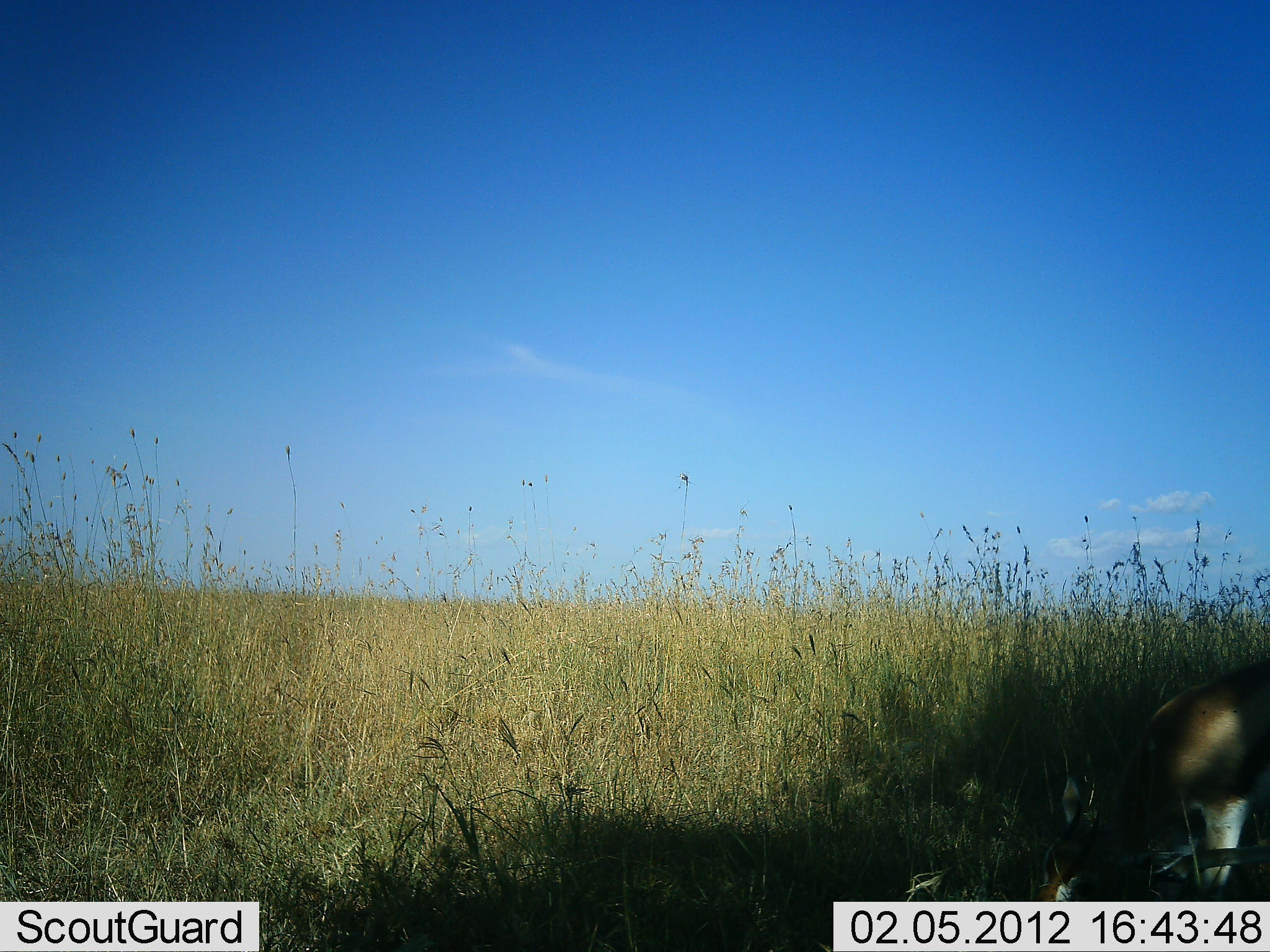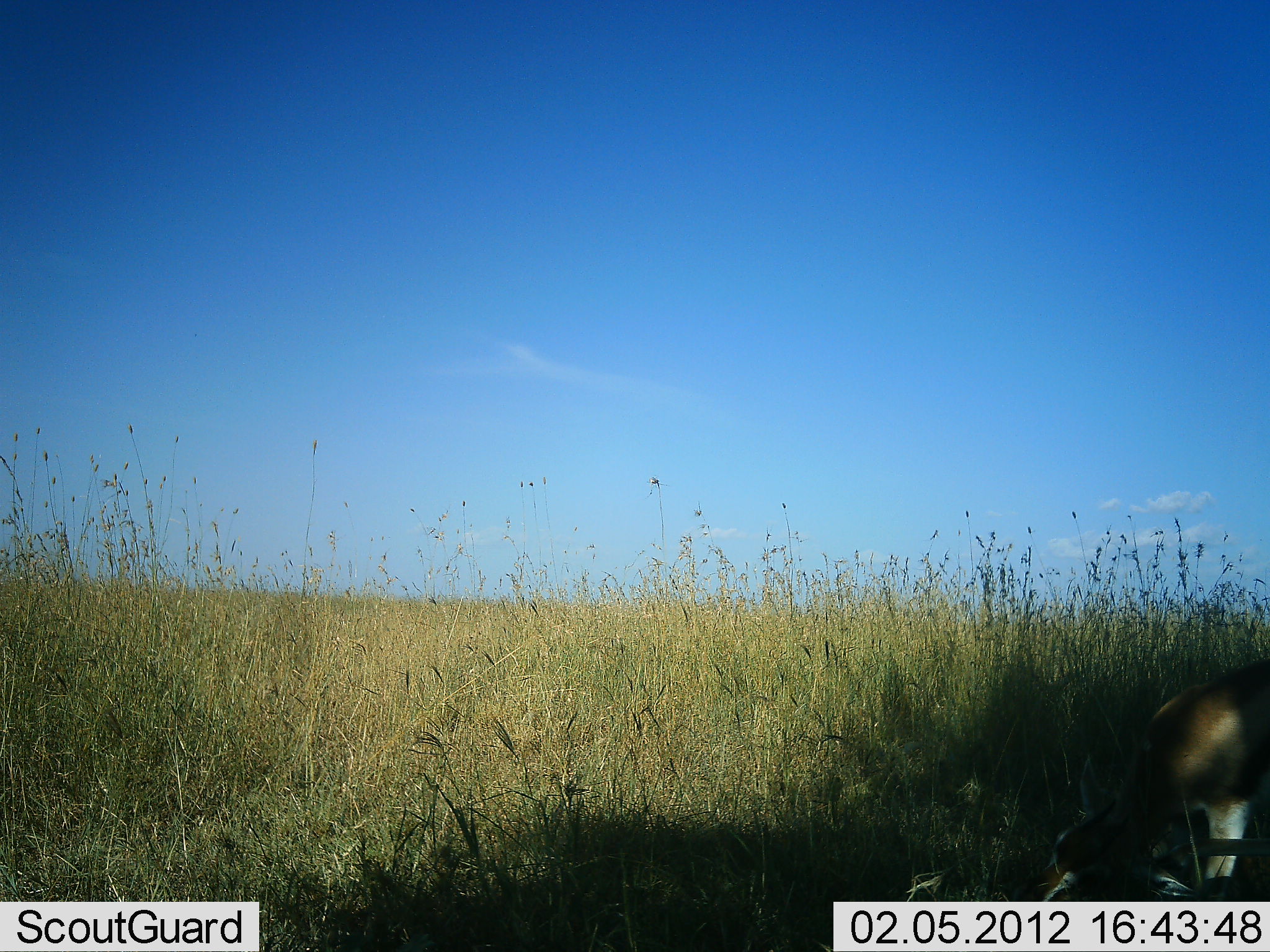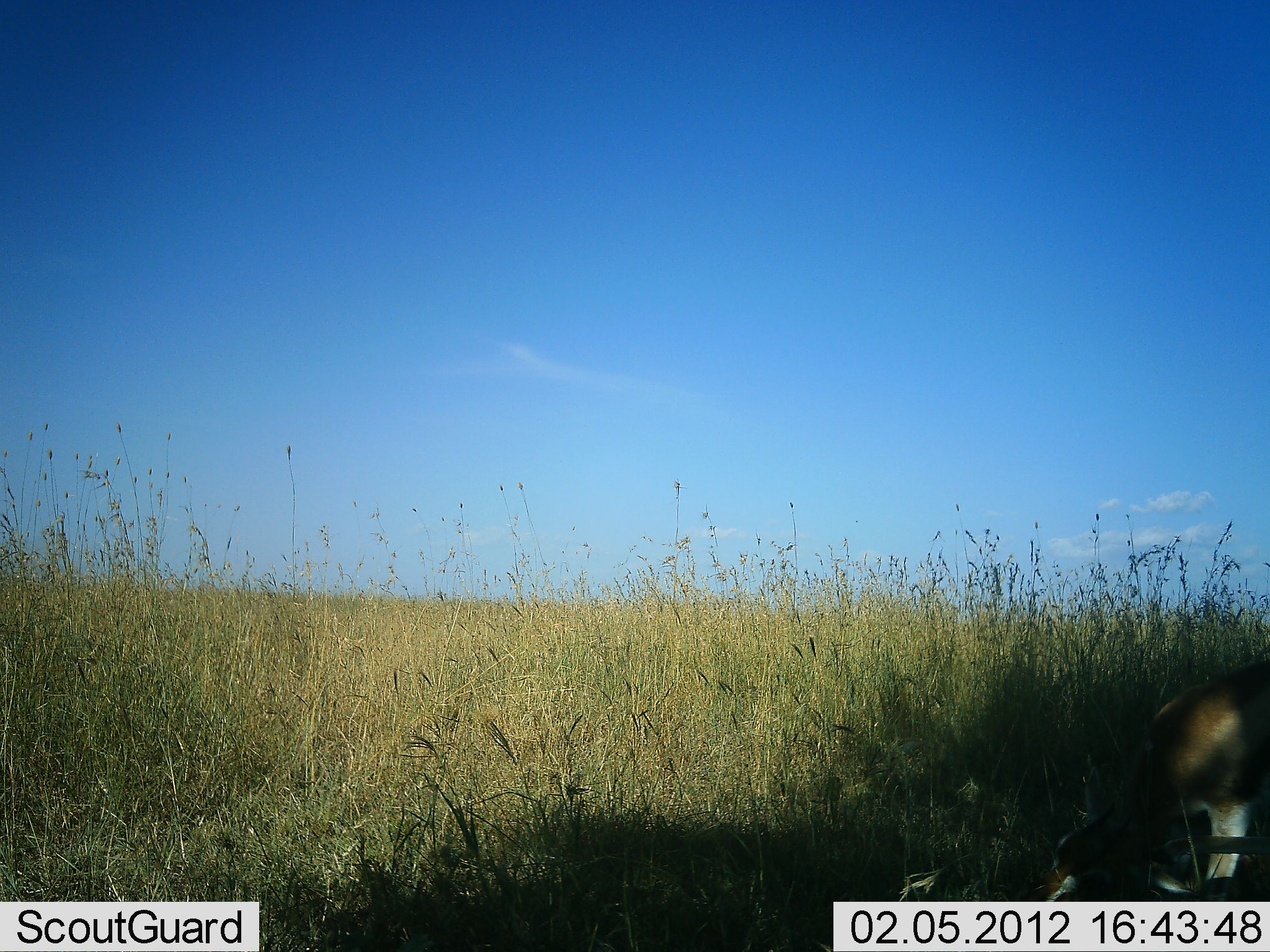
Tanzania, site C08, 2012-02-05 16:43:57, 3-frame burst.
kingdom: Animalia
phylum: Chordata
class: Mammalia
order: Artiodactyla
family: Bovidae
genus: Eudorcas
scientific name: Eudorcas thomsonii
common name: thomson's gazelle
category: gazellethomsons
Gazellethomsons (thomson's gazelle) (Eudorcas thomsonii), count 1. Behavior (volunteer vote fractions): standing 36%, resting 27%, moving 0%, interacting 0%. Young present (vote fraction): 0%. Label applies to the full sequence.